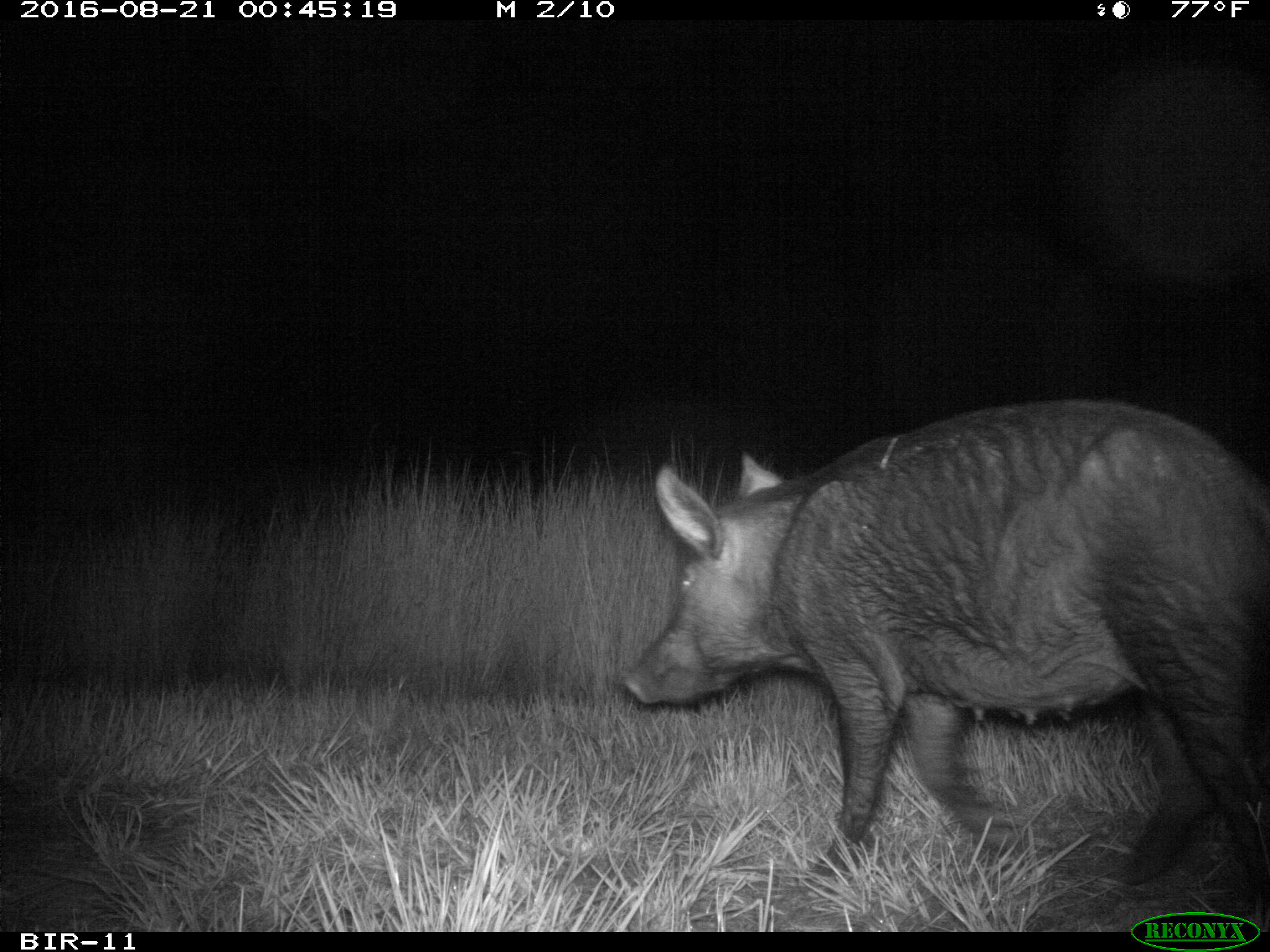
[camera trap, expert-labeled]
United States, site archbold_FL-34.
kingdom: Animalia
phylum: Chordata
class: Mammalia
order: Artiodactyla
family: Suidae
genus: Sus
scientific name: Sus scrofa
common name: wild boar